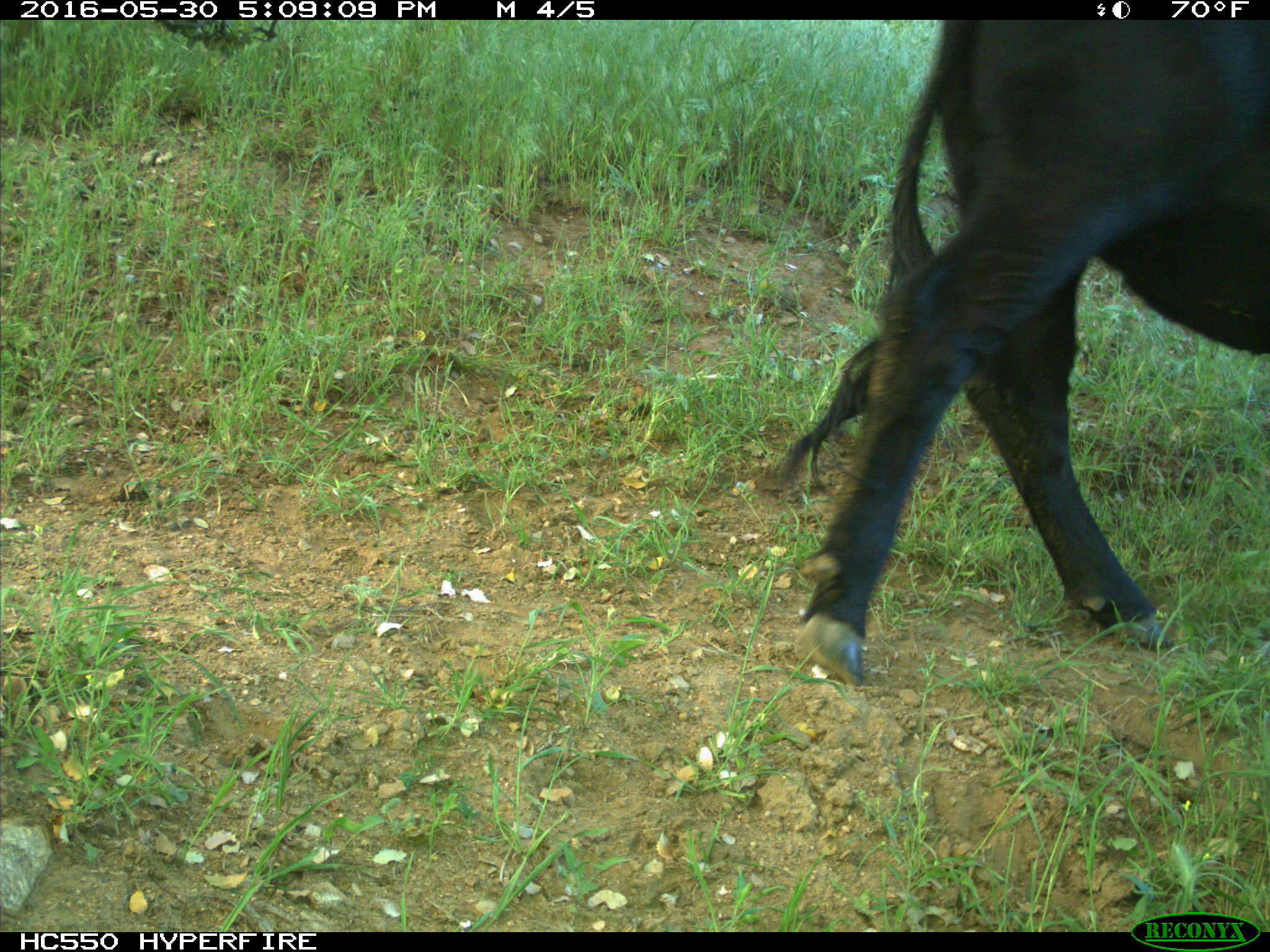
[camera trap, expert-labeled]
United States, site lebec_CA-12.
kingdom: Animalia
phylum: Chordata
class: Mammalia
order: Artiodactyla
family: Bovidae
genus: Bos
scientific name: Bos taurus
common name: domestic cow